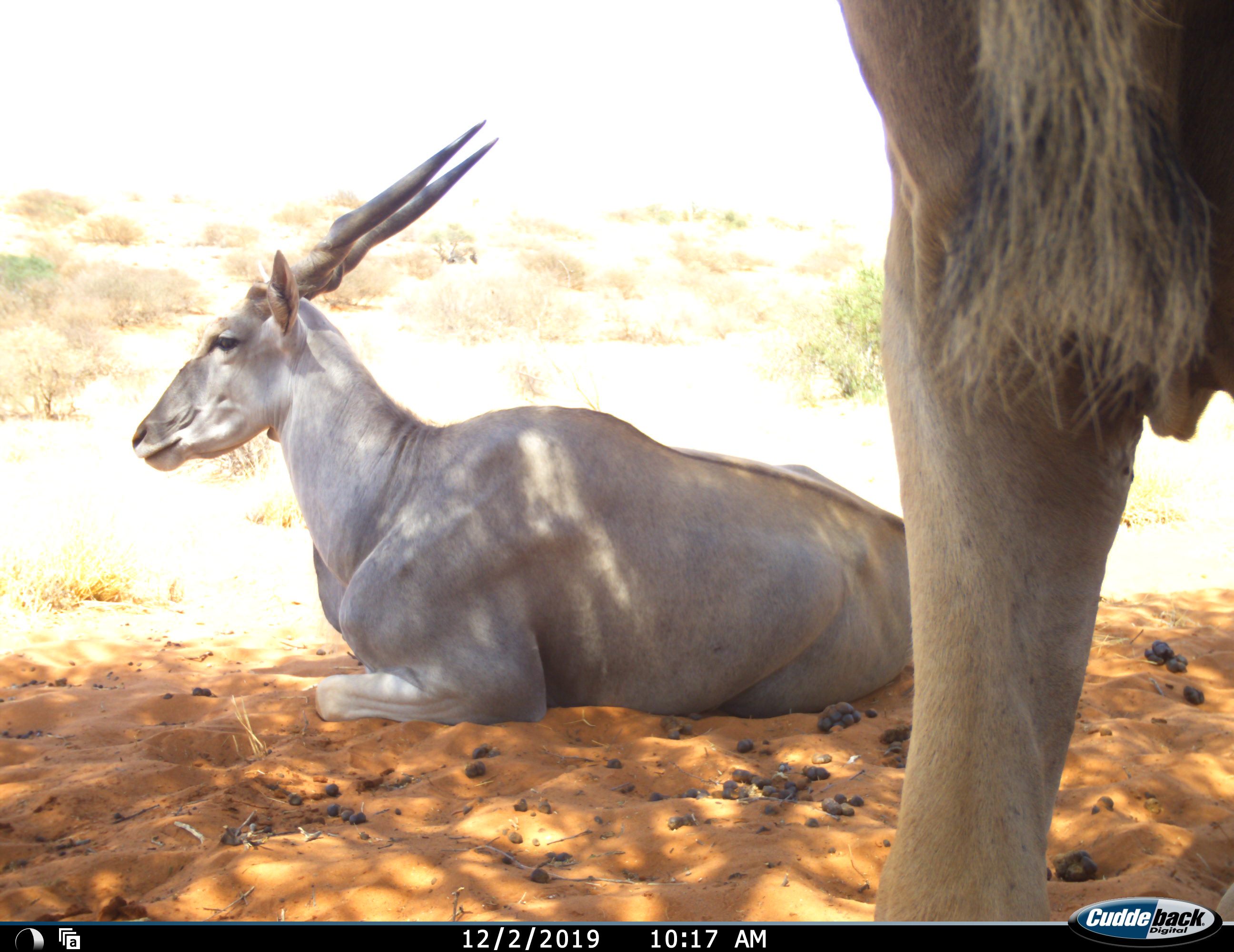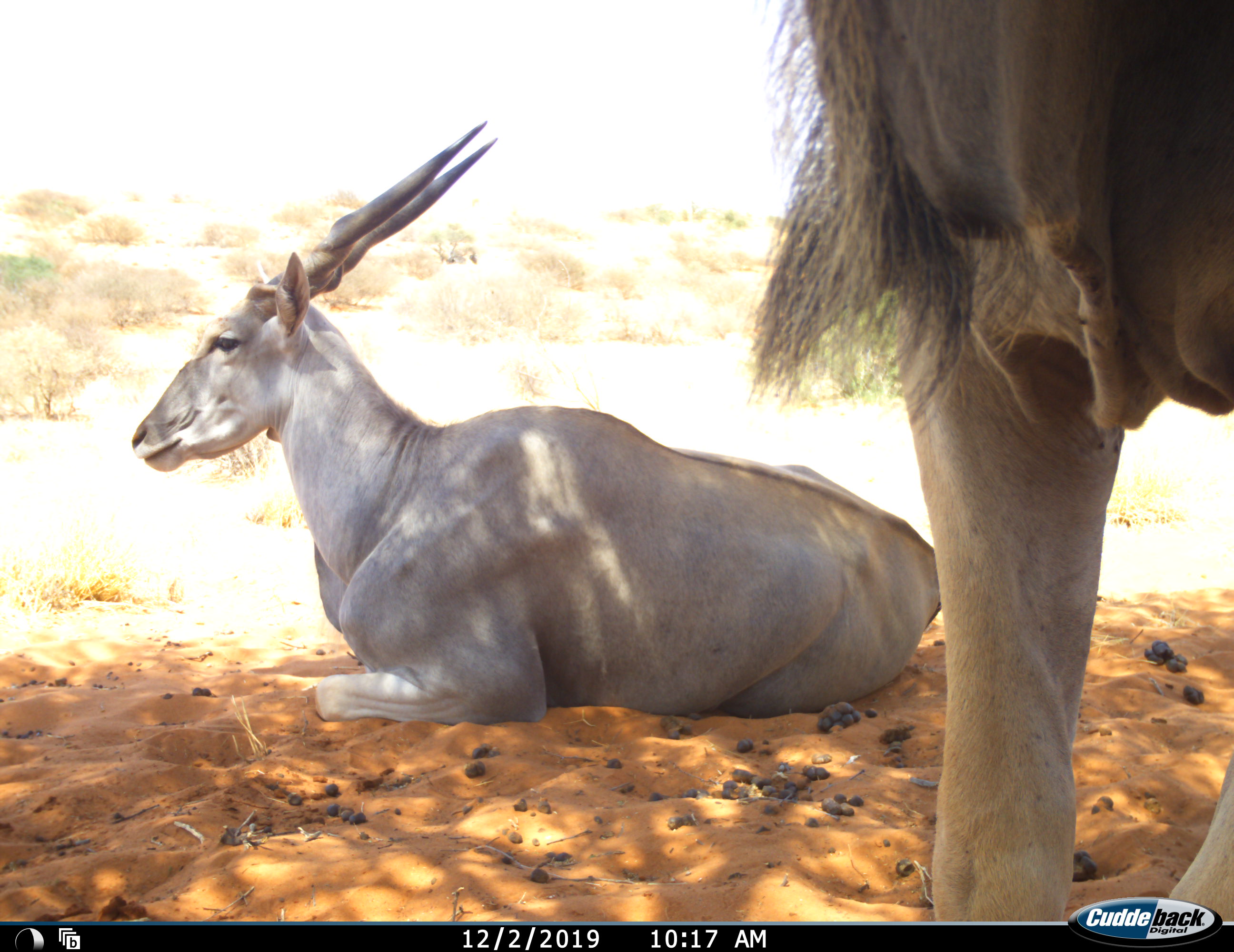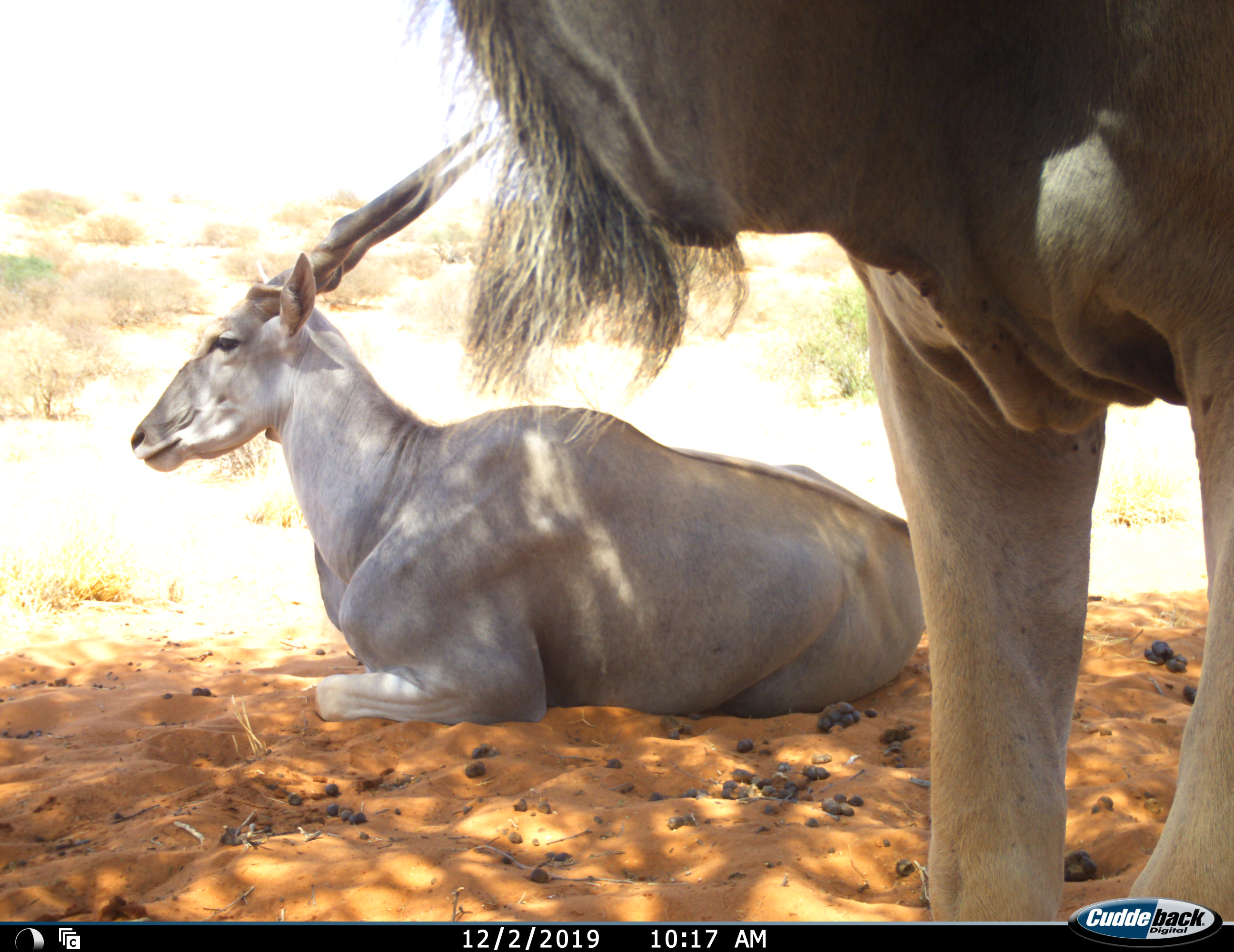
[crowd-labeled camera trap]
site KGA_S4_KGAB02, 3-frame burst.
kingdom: Animalia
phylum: Chordata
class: Mammalia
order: Artiodactyla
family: Bovidae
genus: Tragelaphus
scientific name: Tragelaphus oryx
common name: eland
Eland (Tragelaphus oryx), count 2. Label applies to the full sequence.